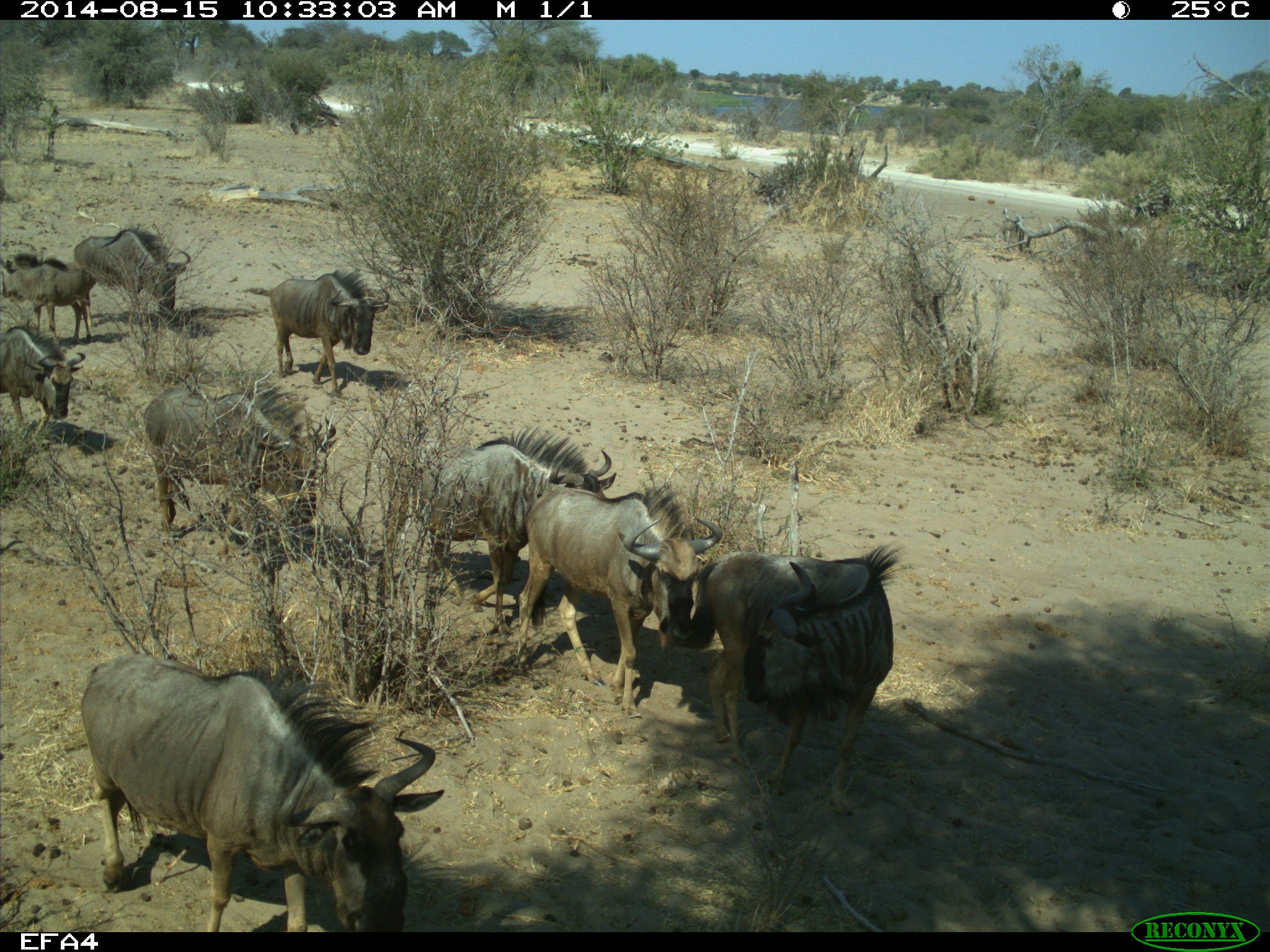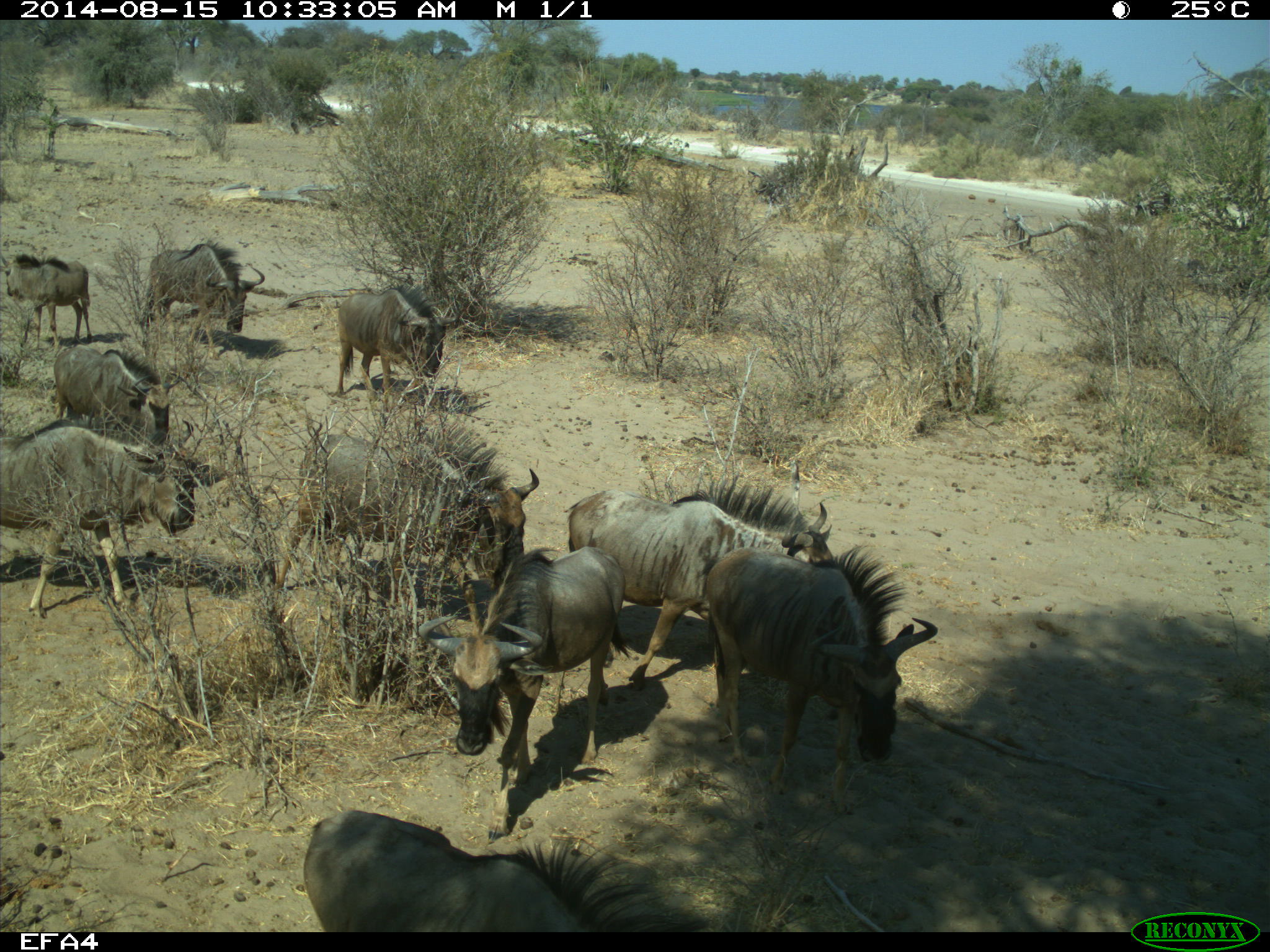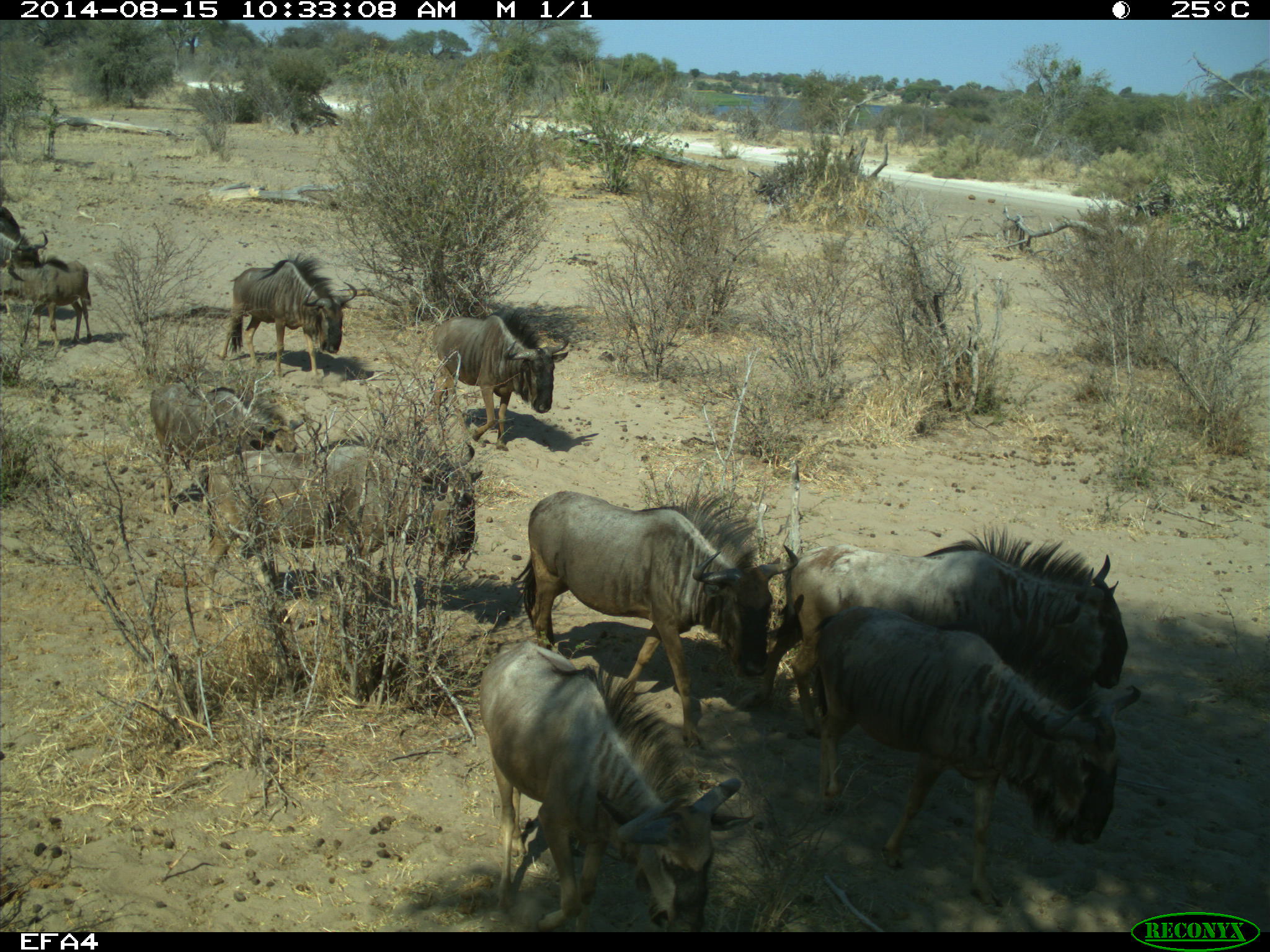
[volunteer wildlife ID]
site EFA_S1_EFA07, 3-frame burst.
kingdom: Animalia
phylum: Chordata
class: Mammalia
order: Artiodactyla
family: Bovidae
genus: Connochaetes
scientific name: Connochaetes taurinus taurinus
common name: blue wildebeest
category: wildebeestblue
Wildebeestblue (blue wildebeest) (Connochaetes taurinus taurinus), count 9. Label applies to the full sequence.